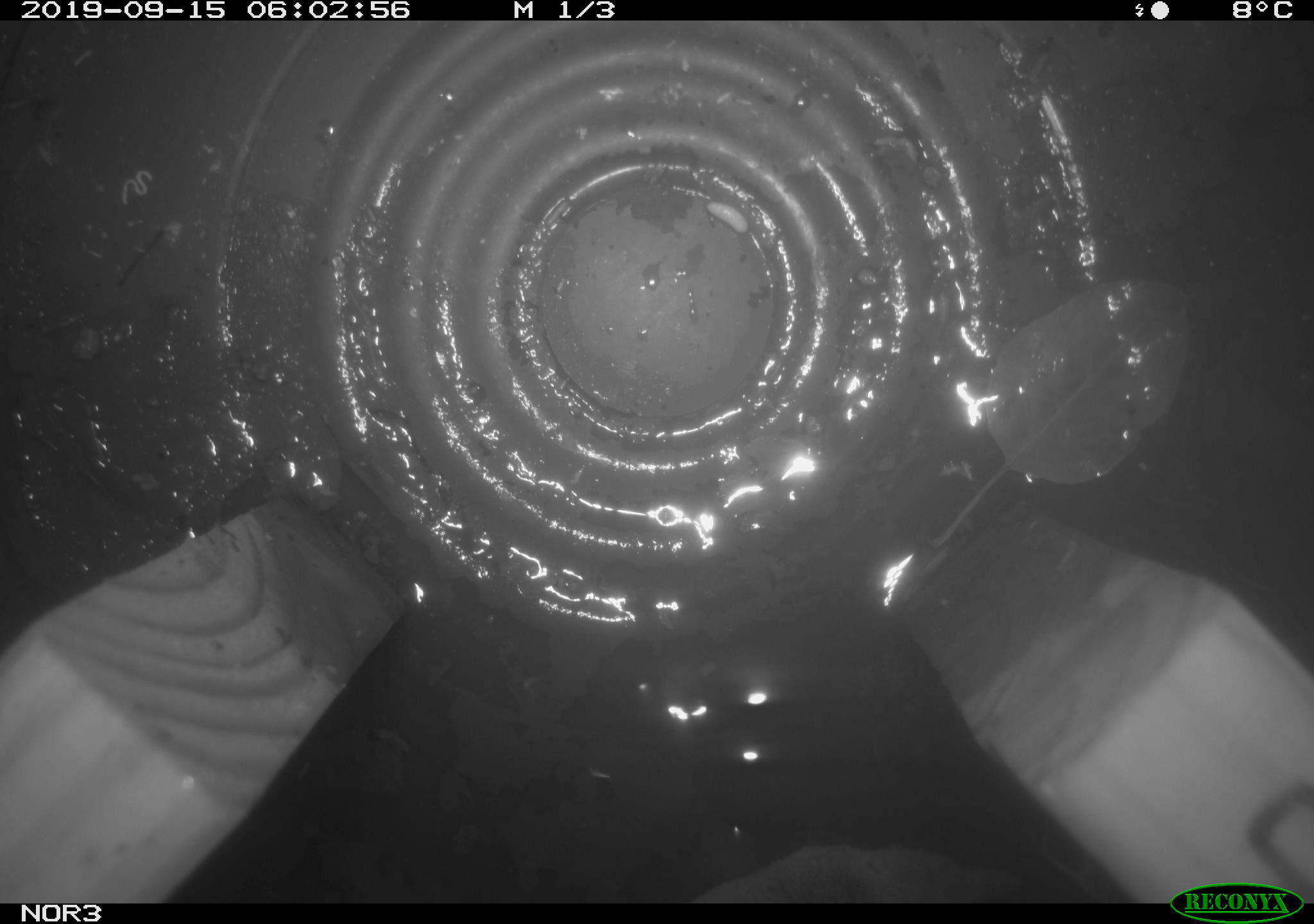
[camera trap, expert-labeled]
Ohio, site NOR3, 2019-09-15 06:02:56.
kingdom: Animalia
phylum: Chordata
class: Mammalia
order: Eulipotyphla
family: Soricidae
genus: Sorex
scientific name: Sorex cinereus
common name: masked shrew